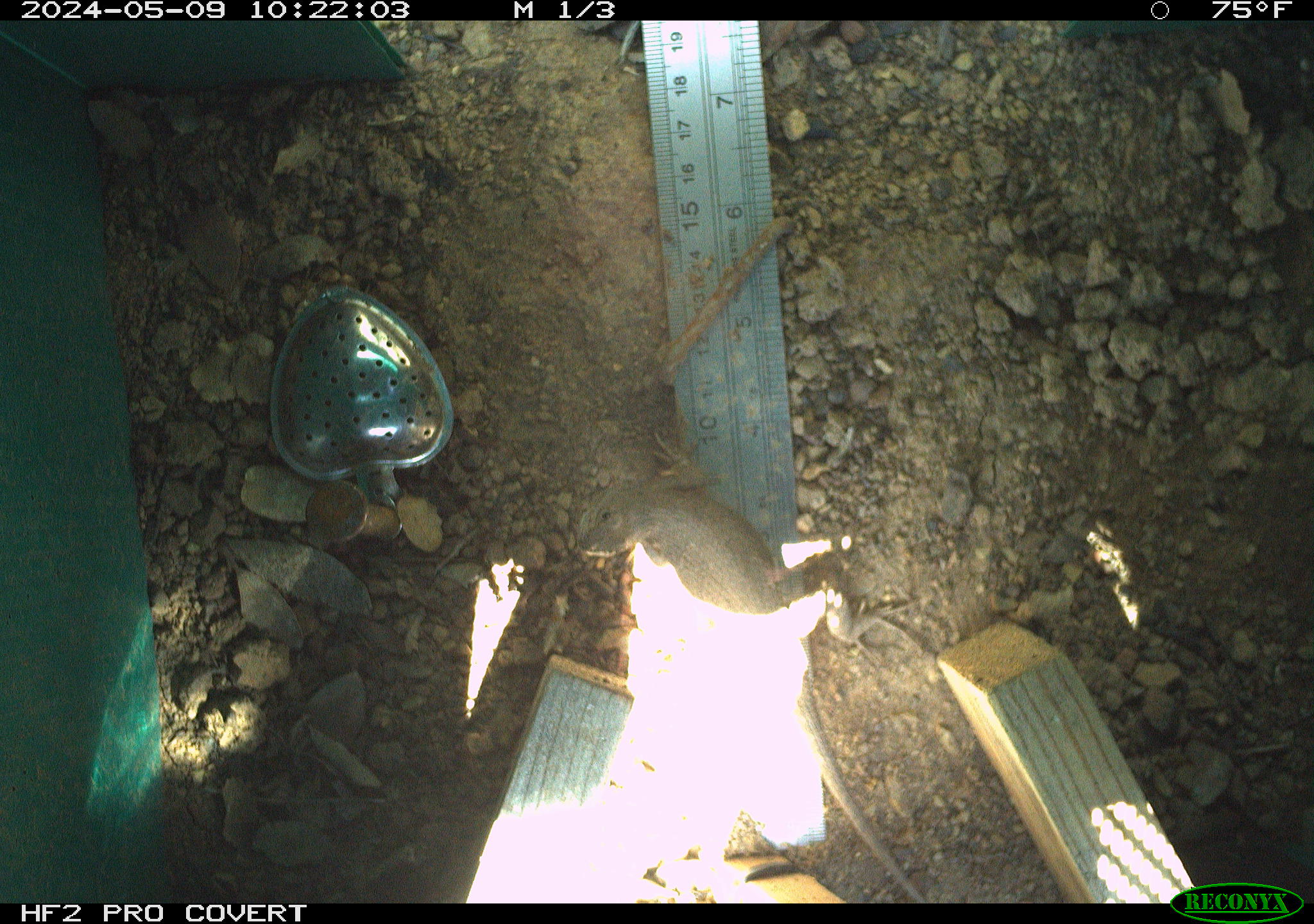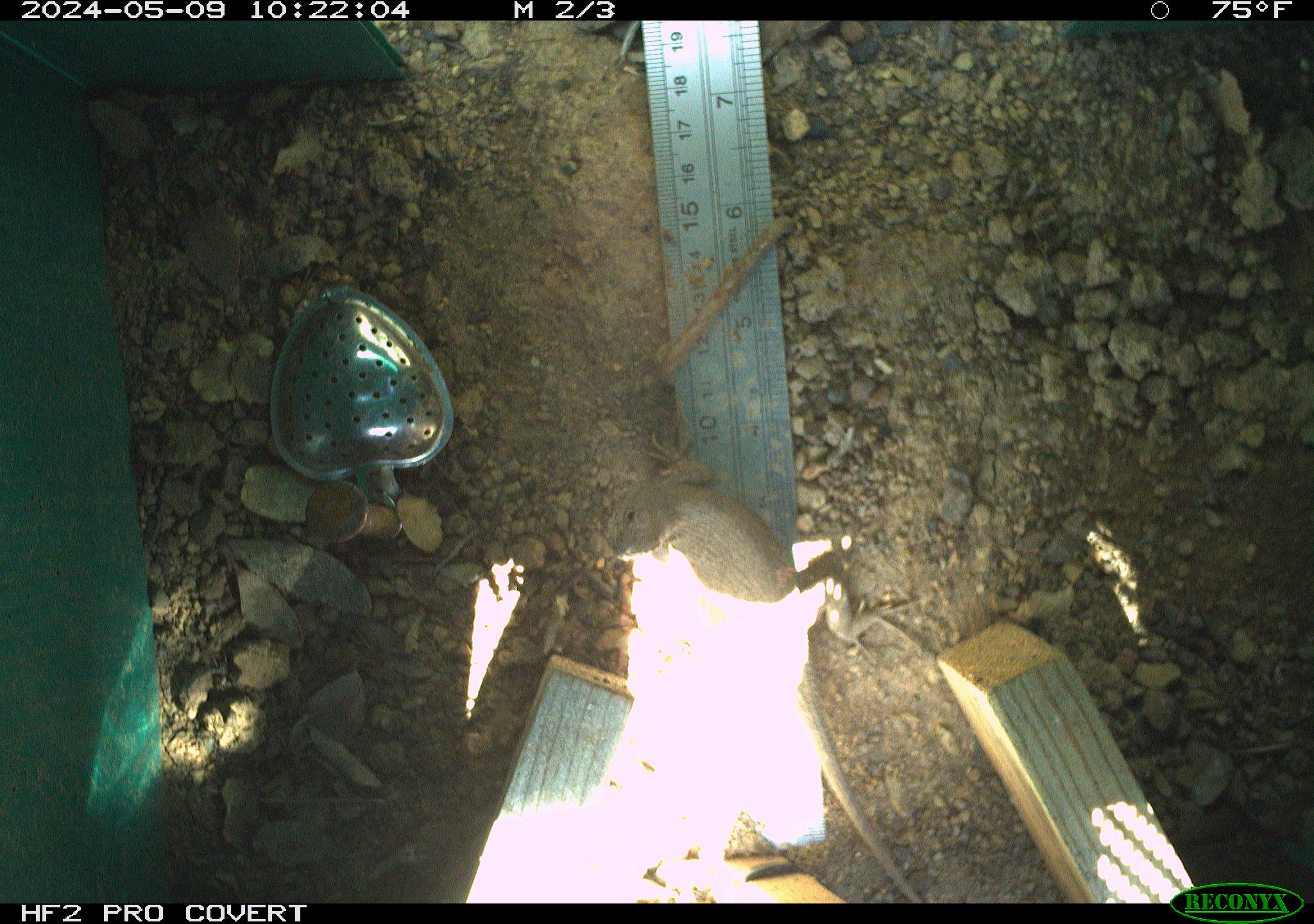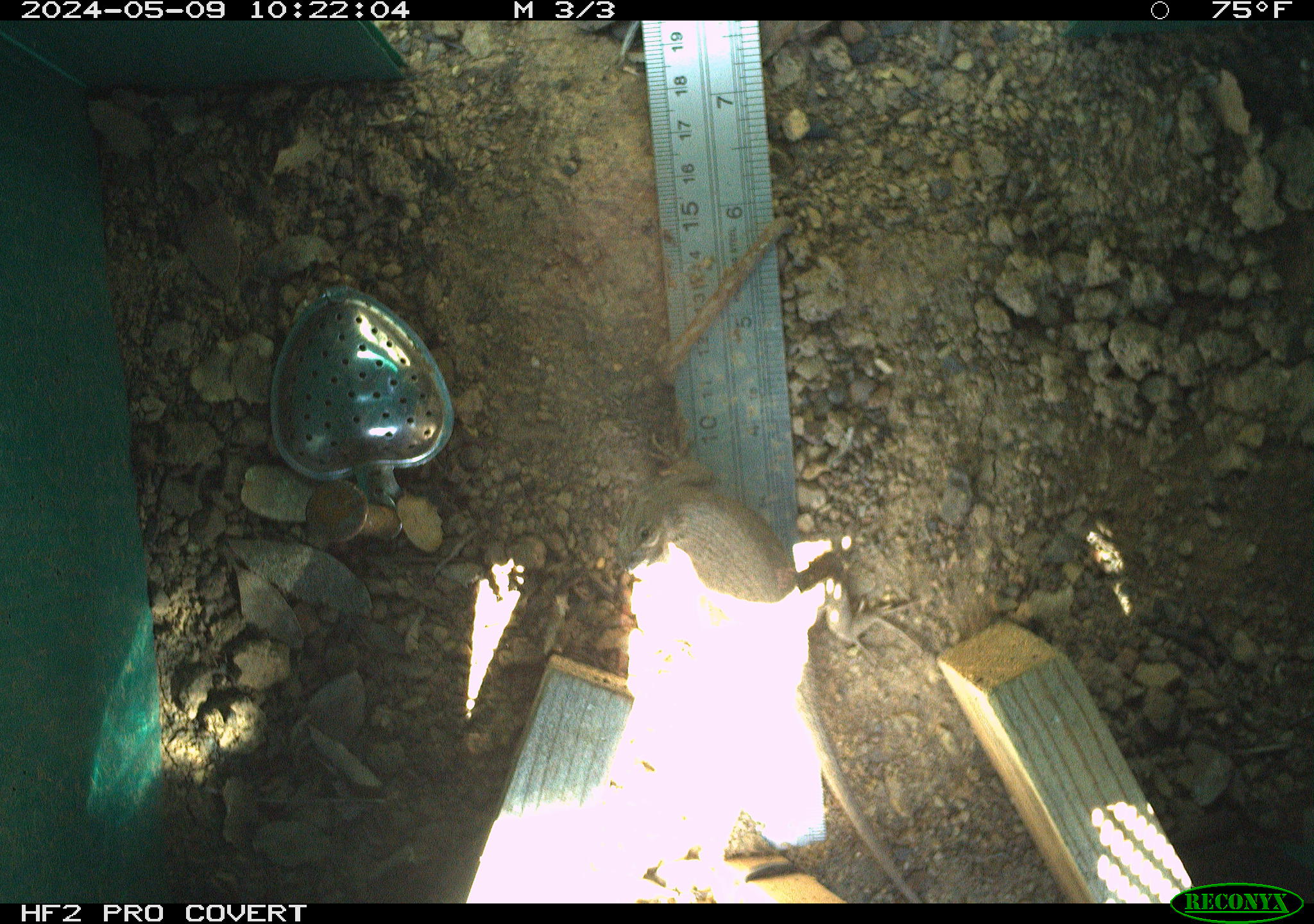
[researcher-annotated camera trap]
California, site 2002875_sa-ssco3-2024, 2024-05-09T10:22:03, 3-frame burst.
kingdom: Animalia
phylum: Chordata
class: Reptilia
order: Squamata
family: Phrynosomatidae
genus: Sceloporus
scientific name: Sceloporus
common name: spiny lizards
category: sceloporus species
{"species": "sceloporus species (spiny lizards) (Sceloporus)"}